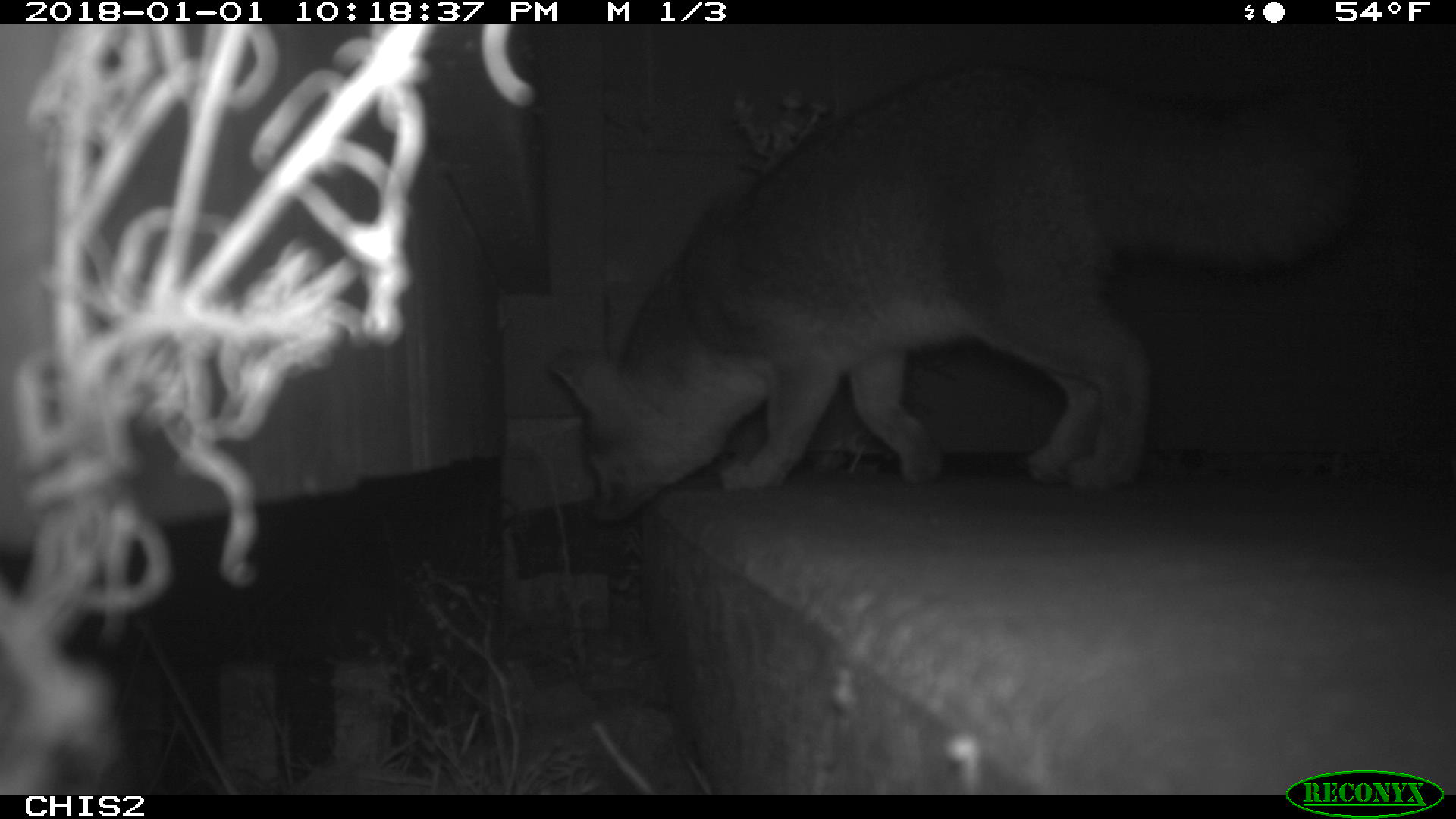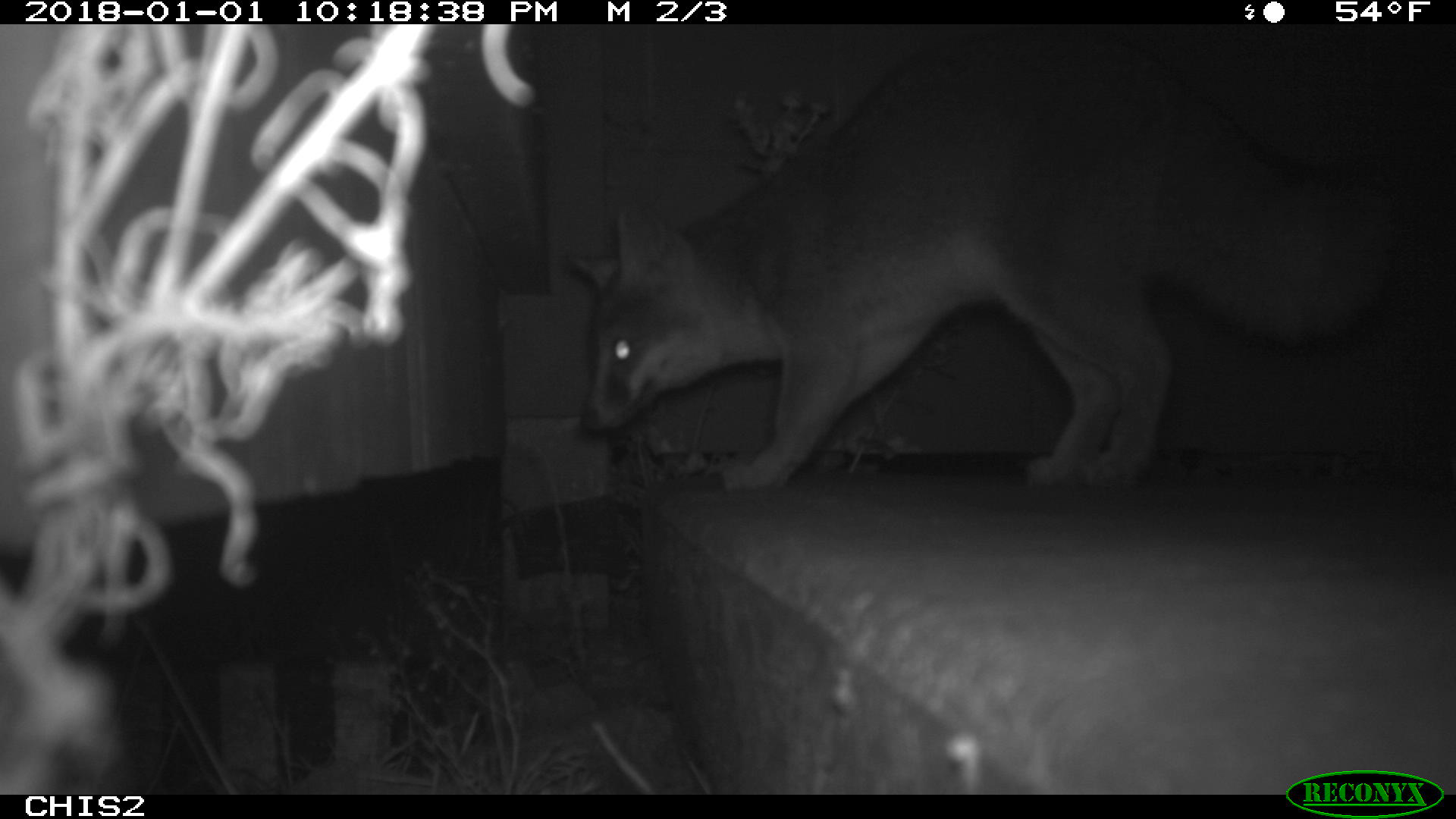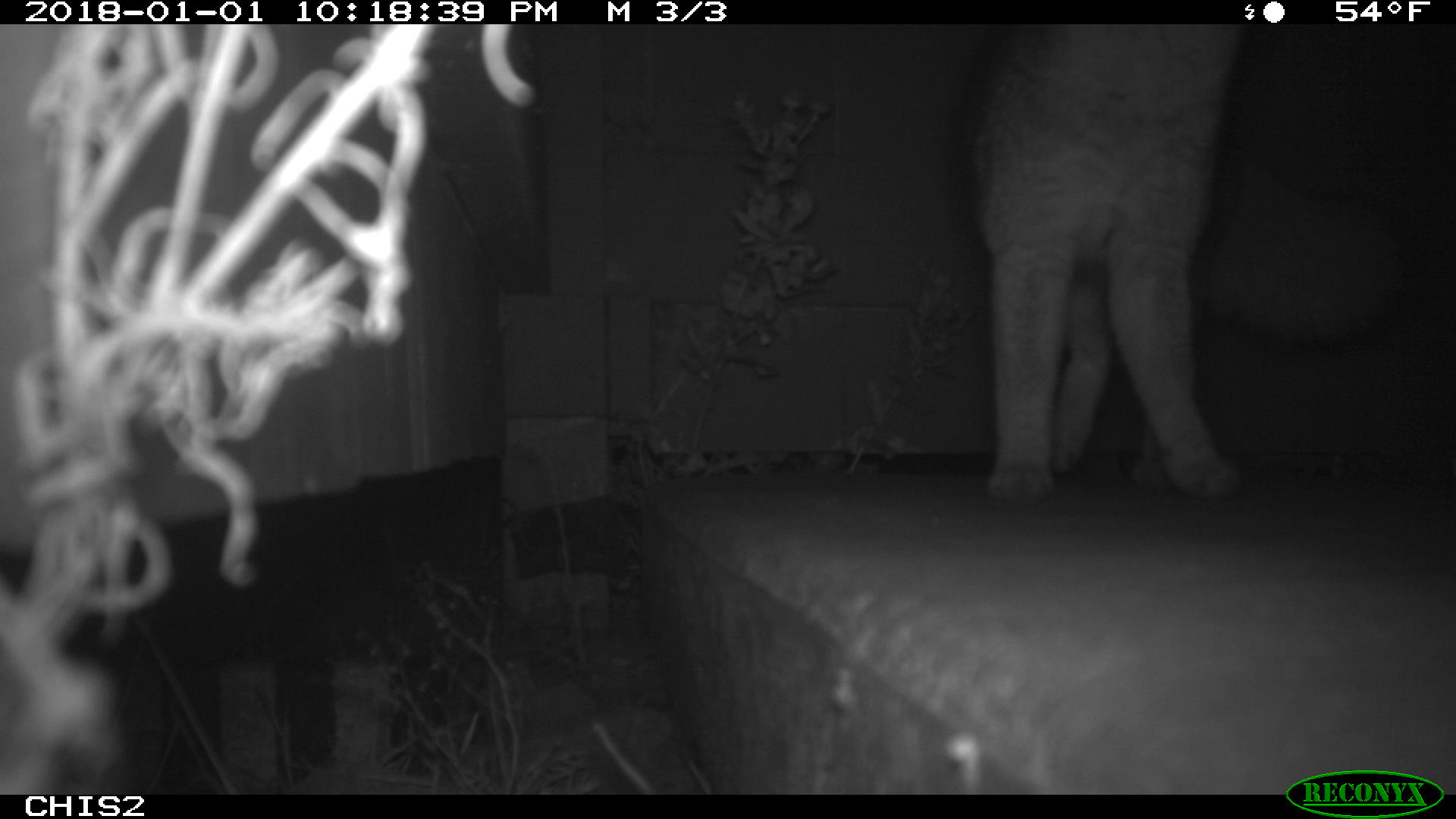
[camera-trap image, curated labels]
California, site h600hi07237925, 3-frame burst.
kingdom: Animalia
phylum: Chordata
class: Mammalia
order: Carnivora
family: Canidae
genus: Urocyon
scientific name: Urocyon littoralis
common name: island fox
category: fox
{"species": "fox (island fox) (Urocyon littoralis)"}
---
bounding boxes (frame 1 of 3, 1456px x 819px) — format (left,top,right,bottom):
fox: (544,60,1363,526)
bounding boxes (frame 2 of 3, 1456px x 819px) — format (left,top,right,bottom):
fox: (565,18,1410,490)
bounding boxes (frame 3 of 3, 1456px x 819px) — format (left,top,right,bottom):
fox: (963,24,1398,508)